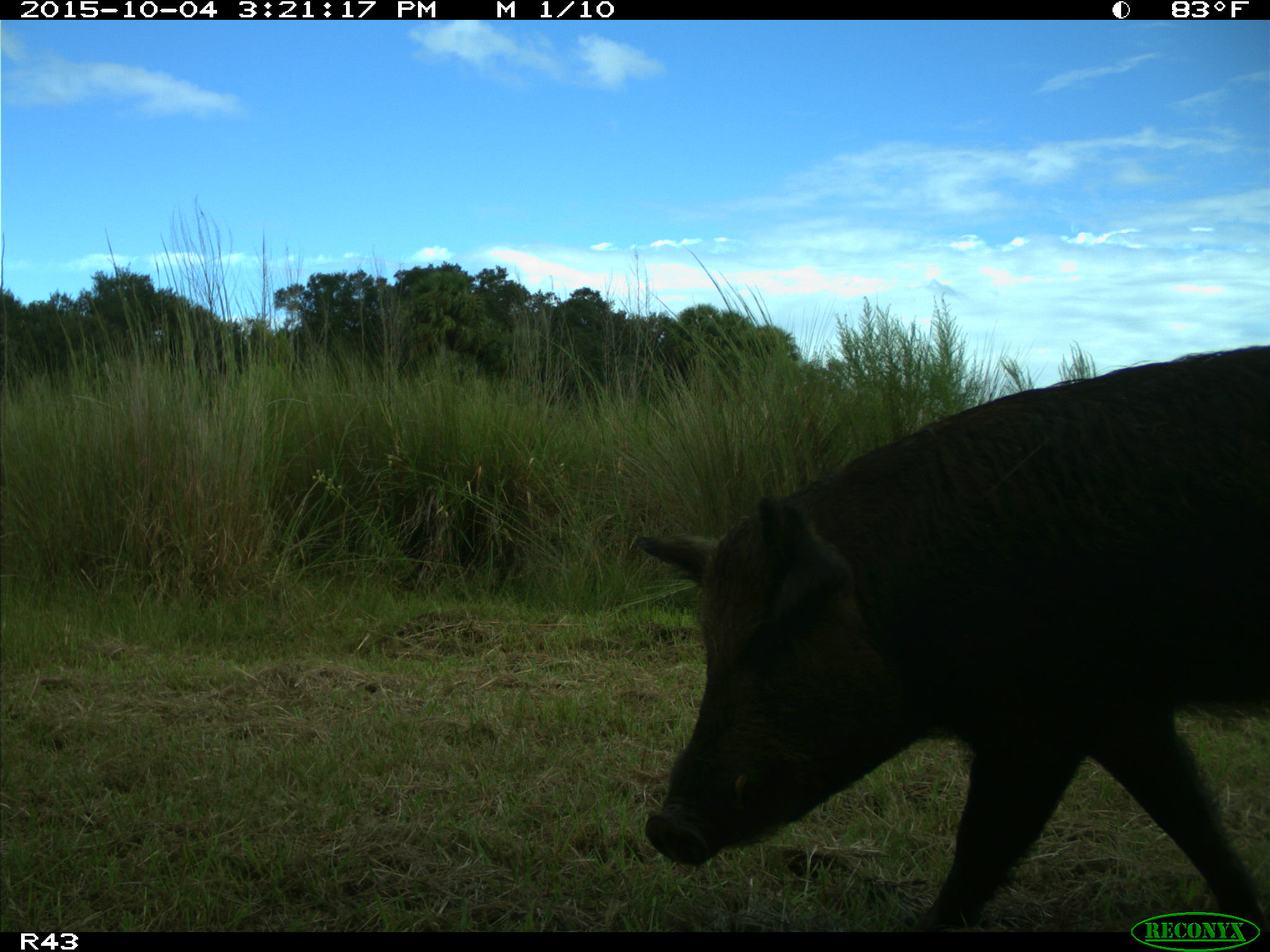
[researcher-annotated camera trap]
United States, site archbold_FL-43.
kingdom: Animalia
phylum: Chordata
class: Mammalia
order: Artiodactyla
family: Suidae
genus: Sus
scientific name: Sus scrofa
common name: wild boar